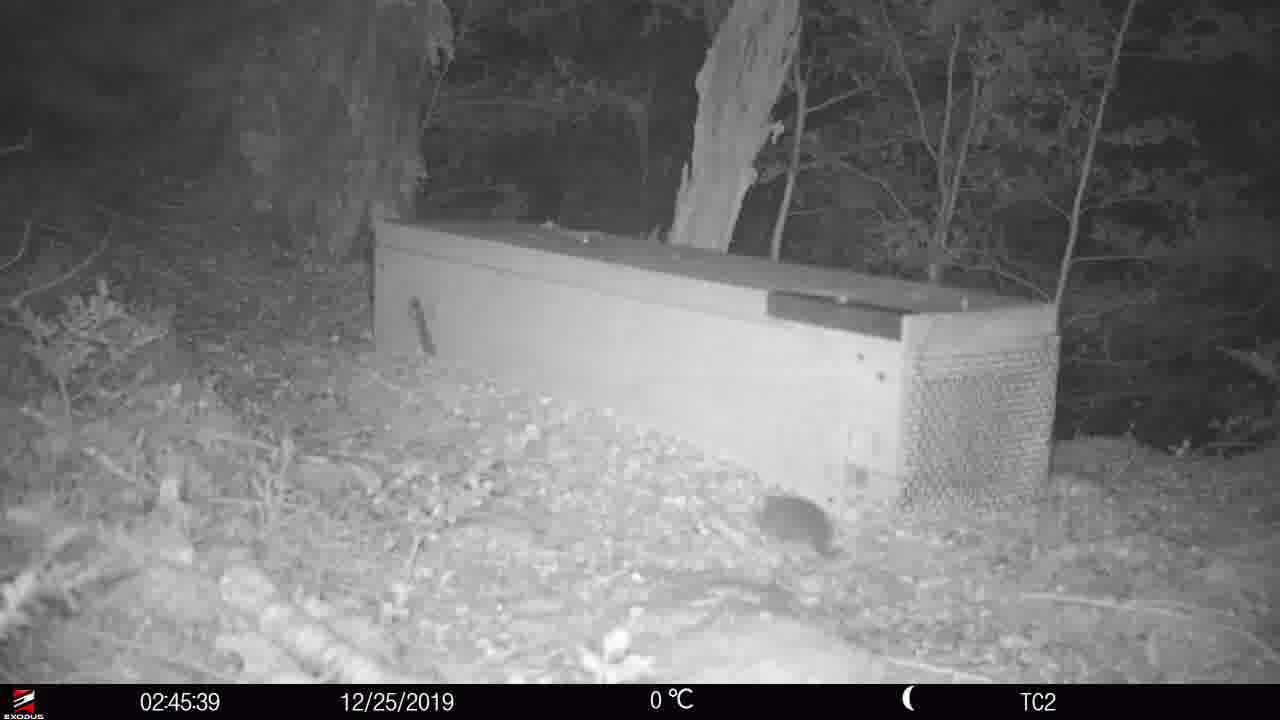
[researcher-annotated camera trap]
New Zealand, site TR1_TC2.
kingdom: Animalia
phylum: Chordata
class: Mammalia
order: Rodentia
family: Muridae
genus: Rattus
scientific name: Rattus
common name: rat